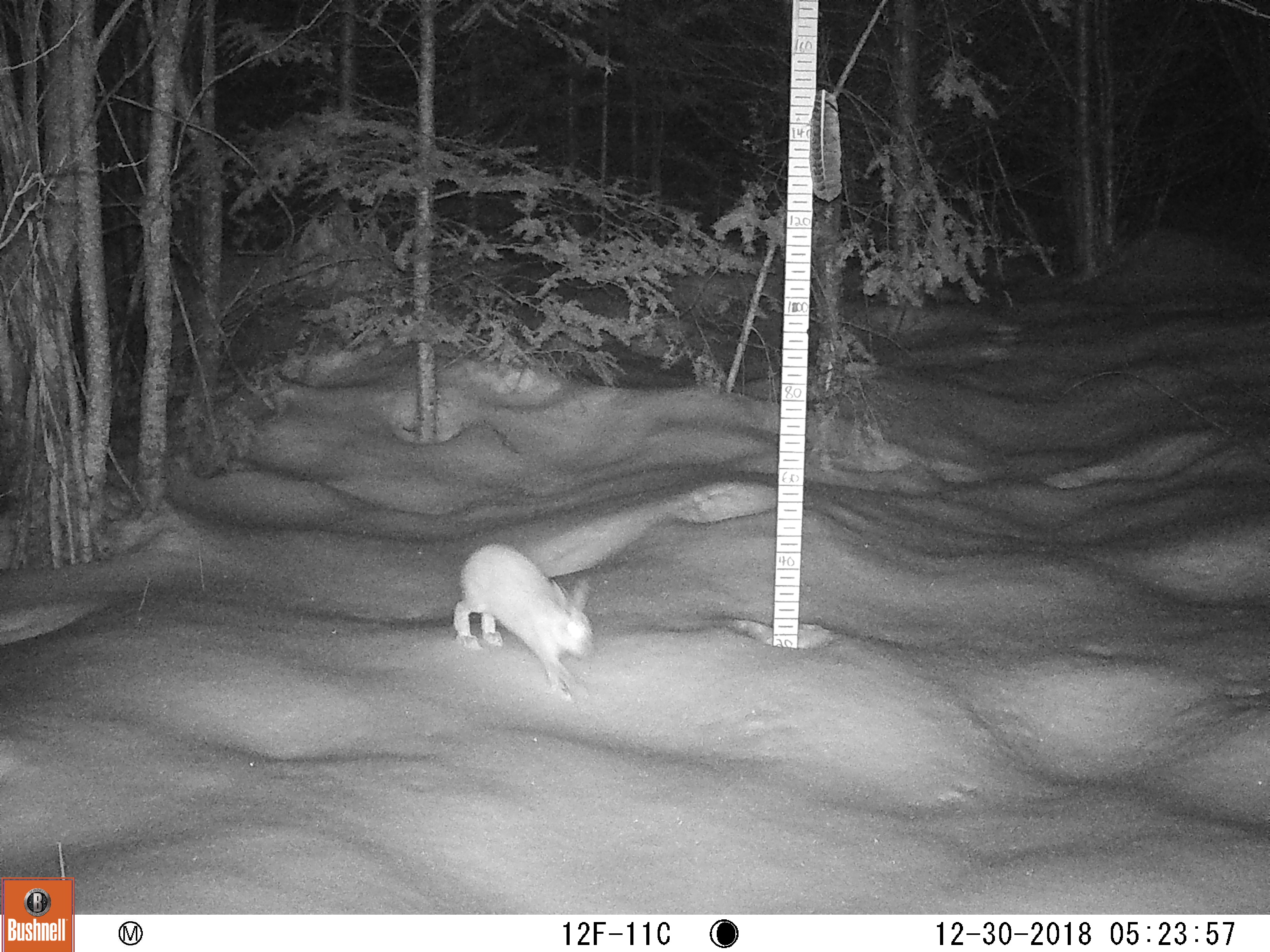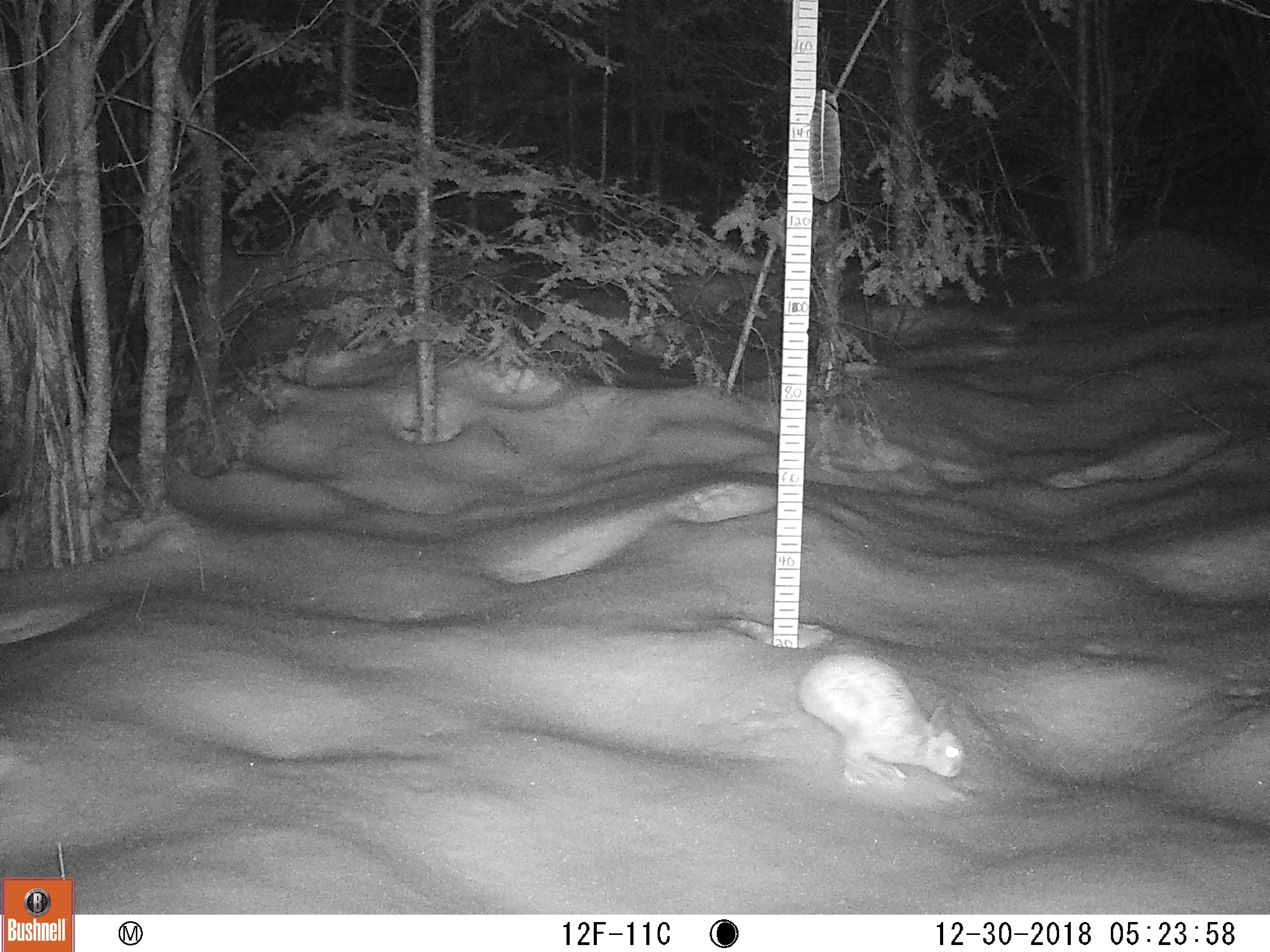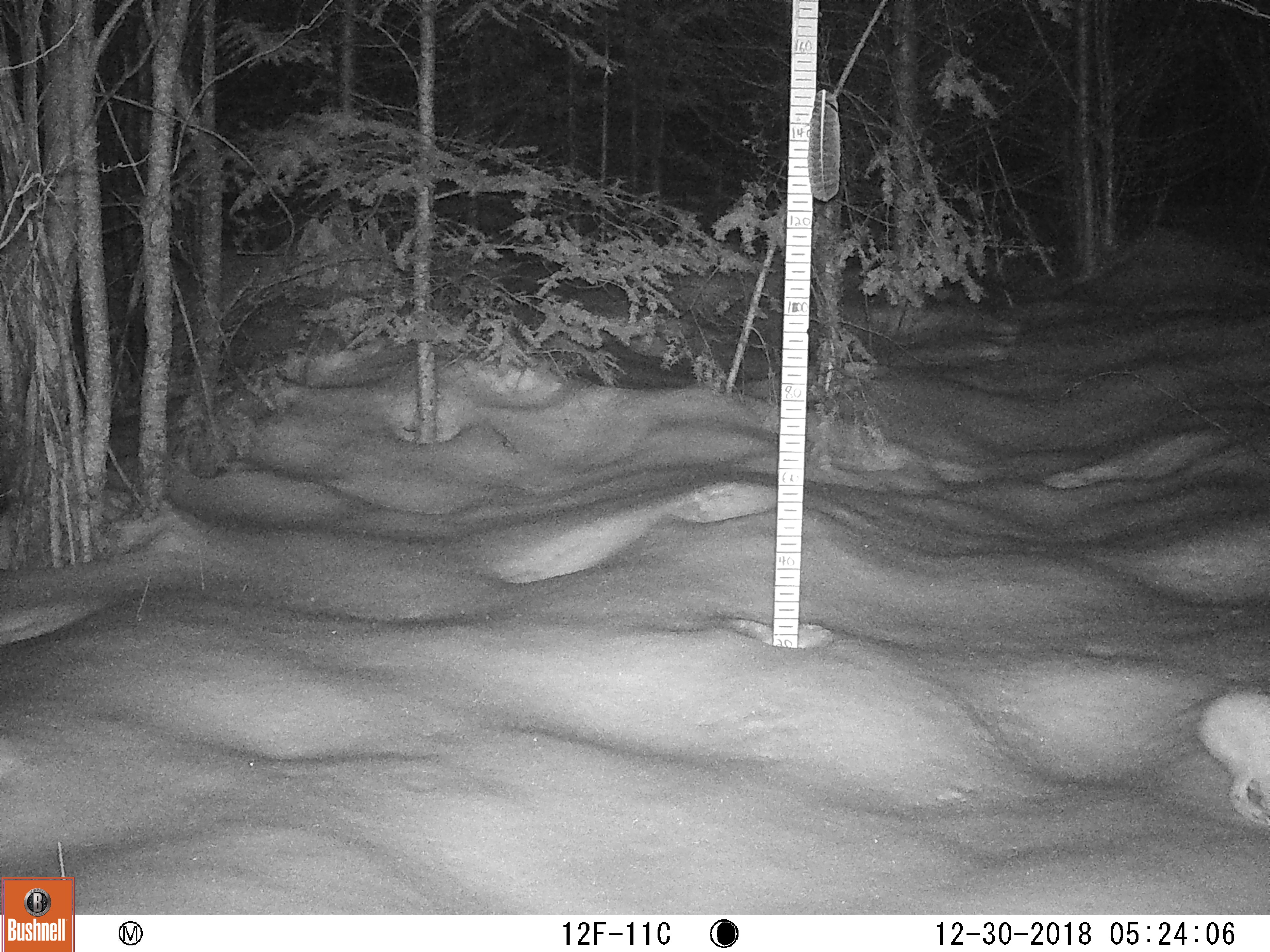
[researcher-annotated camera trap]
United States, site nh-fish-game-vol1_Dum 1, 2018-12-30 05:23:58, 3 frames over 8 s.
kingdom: Animalia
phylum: Chordata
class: Mammalia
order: Lagomorpha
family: Leporidae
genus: Lepus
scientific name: Lepus americanus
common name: snowshoe hare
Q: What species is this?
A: Snowshoe hare (Lepus americanus).